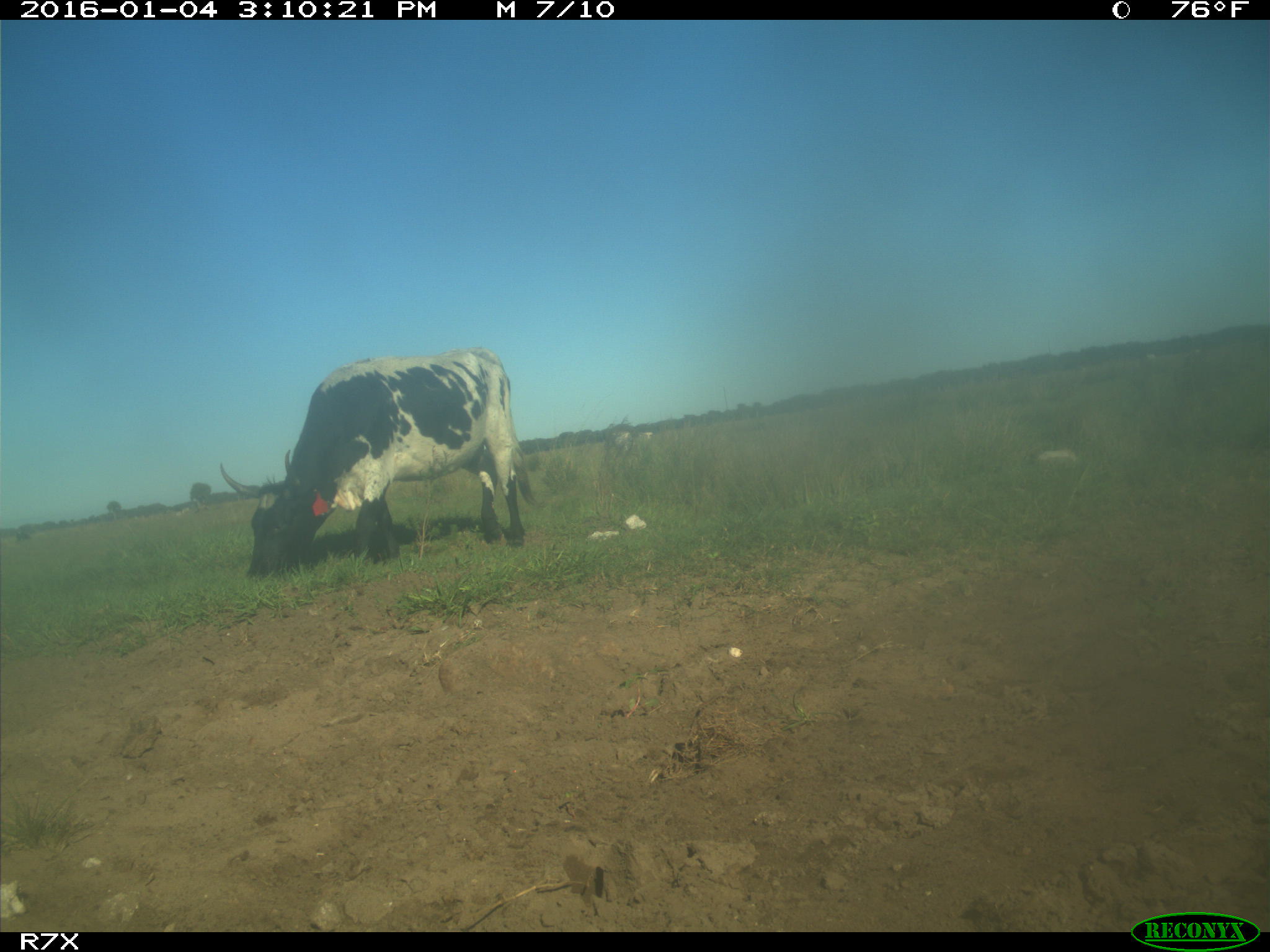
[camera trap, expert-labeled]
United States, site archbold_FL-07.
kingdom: Animalia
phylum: Chordata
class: Mammalia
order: Artiodactyla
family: Bovidae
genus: Bos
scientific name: Bos taurus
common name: domestic cow